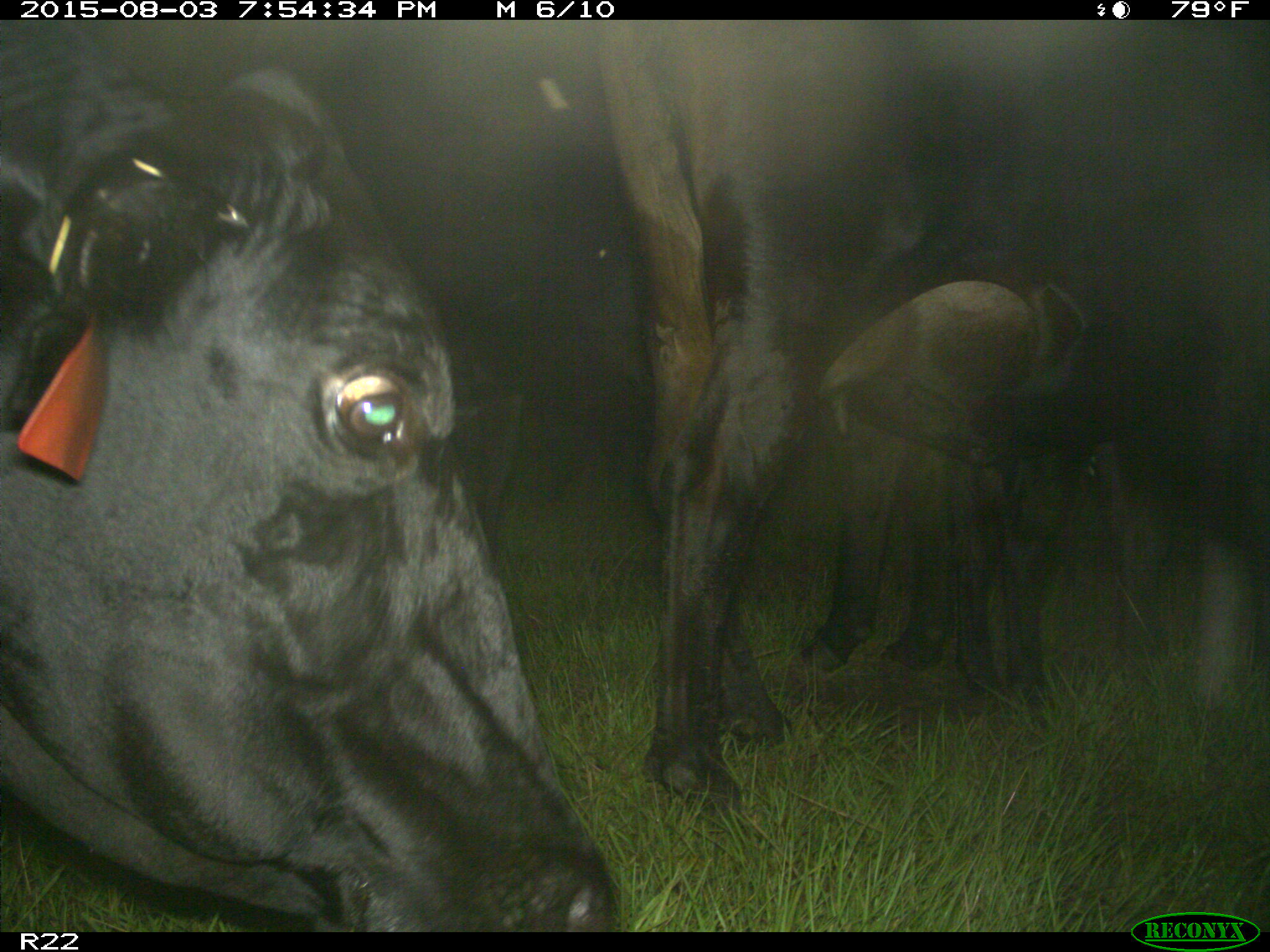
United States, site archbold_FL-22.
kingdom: Animalia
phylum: Chordata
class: Mammalia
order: Artiodactyla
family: Bovidae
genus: Bos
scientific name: Bos taurus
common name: domestic cow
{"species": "Bos taurus (domestic cow)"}